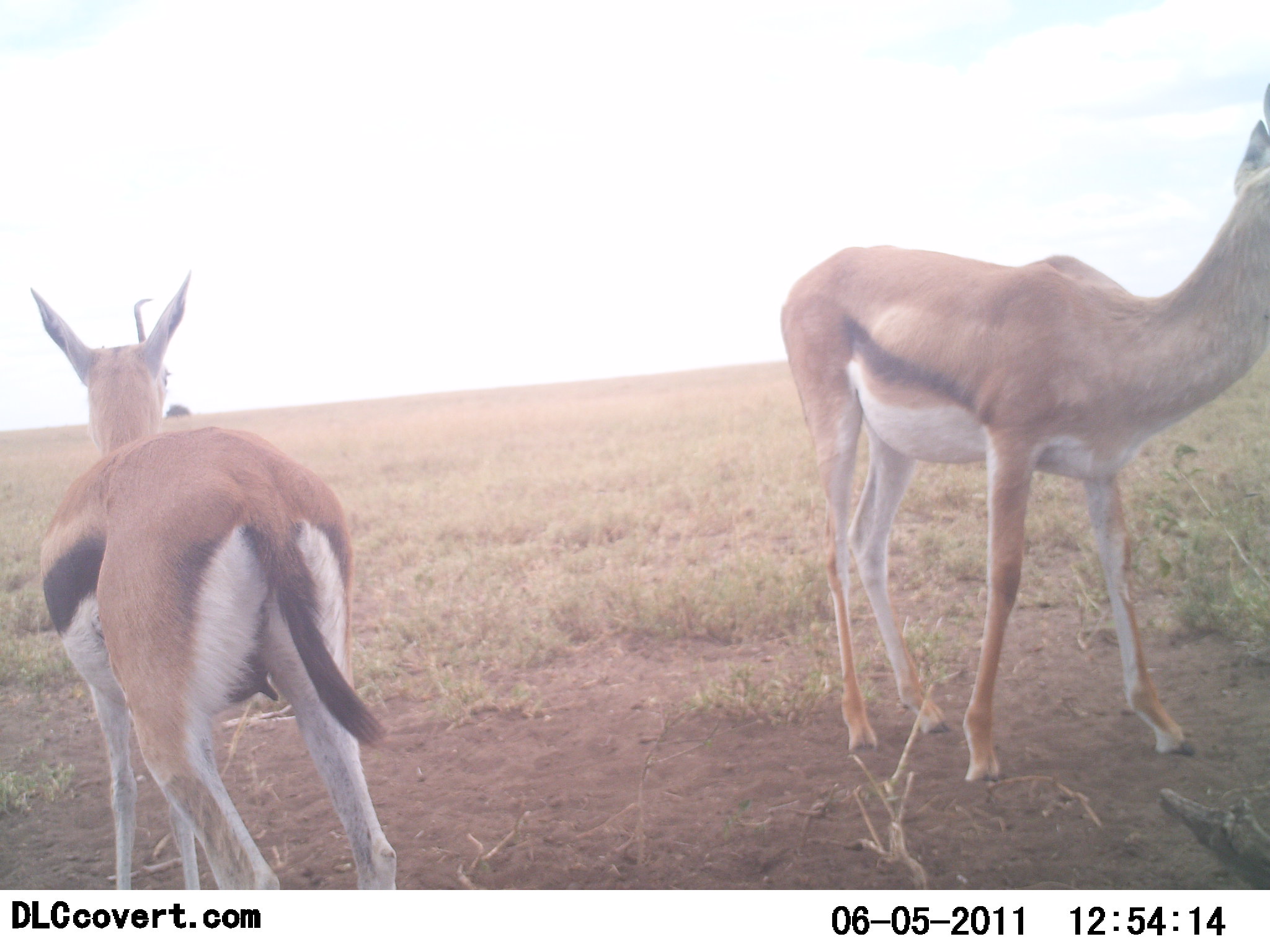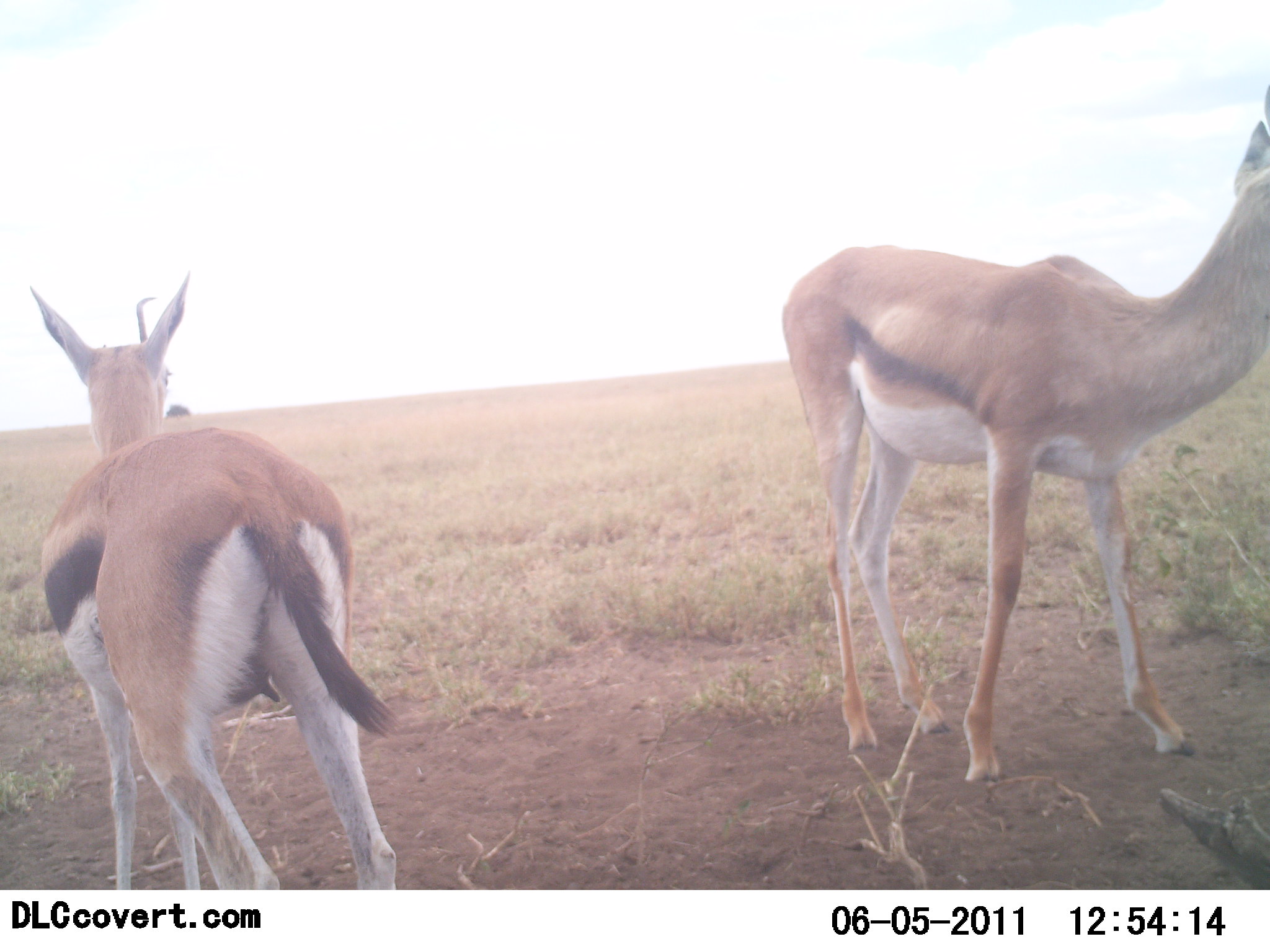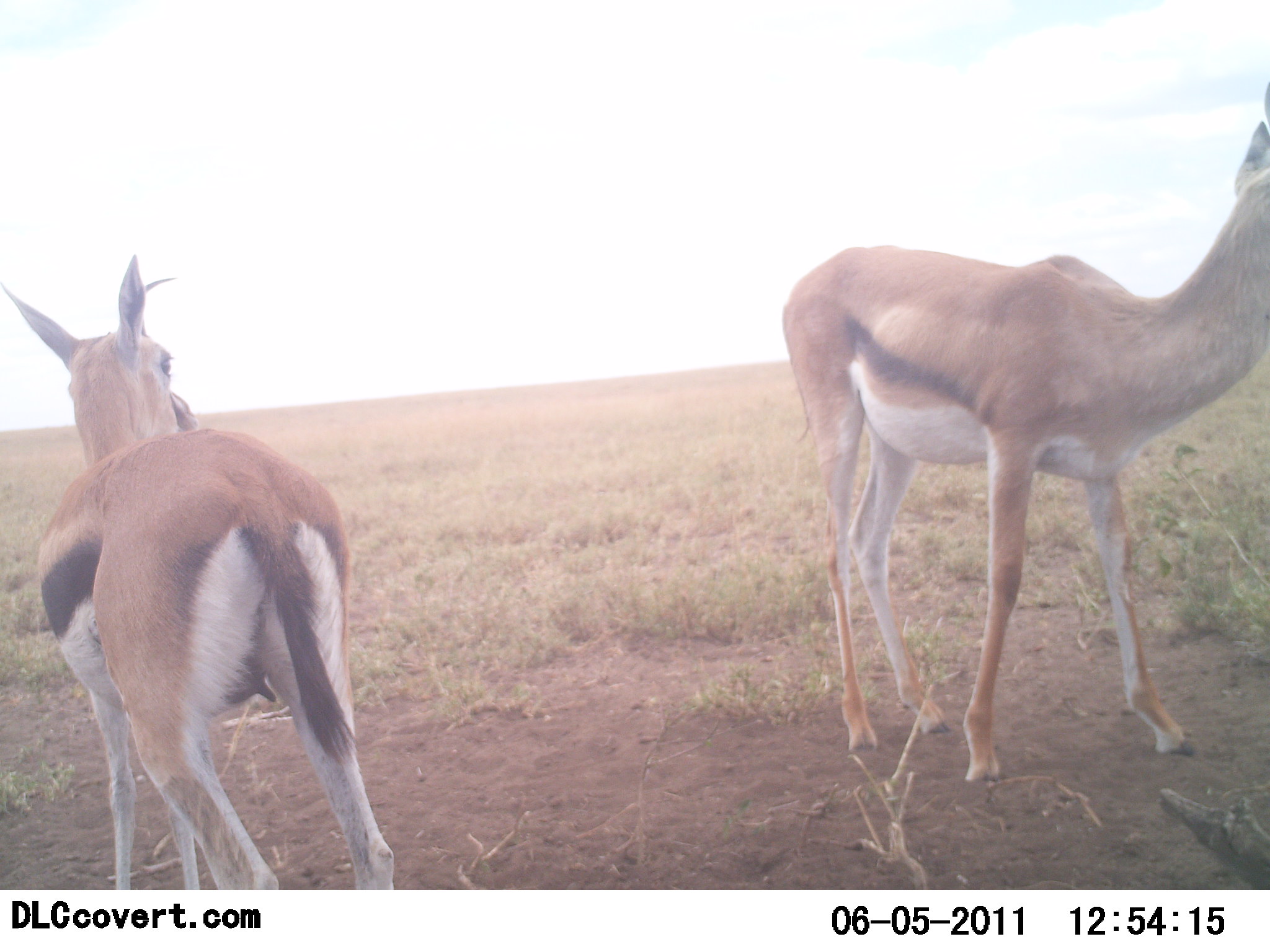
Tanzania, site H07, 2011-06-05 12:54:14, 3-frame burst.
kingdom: Animalia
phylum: Chordata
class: Mammalia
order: Artiodactyla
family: Bovidae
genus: Eudorcas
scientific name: Eudorcas thomsonii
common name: thomson's gazelle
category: gazellethomsons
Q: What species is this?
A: Gazellethomsons (thomson's gazelle) (Eudorcas thomsonii).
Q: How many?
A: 2.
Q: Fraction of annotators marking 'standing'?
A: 100%.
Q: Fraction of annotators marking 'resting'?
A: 0%.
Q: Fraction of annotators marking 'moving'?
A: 0%.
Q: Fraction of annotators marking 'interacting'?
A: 0%.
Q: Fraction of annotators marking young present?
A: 0%.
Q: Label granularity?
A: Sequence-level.